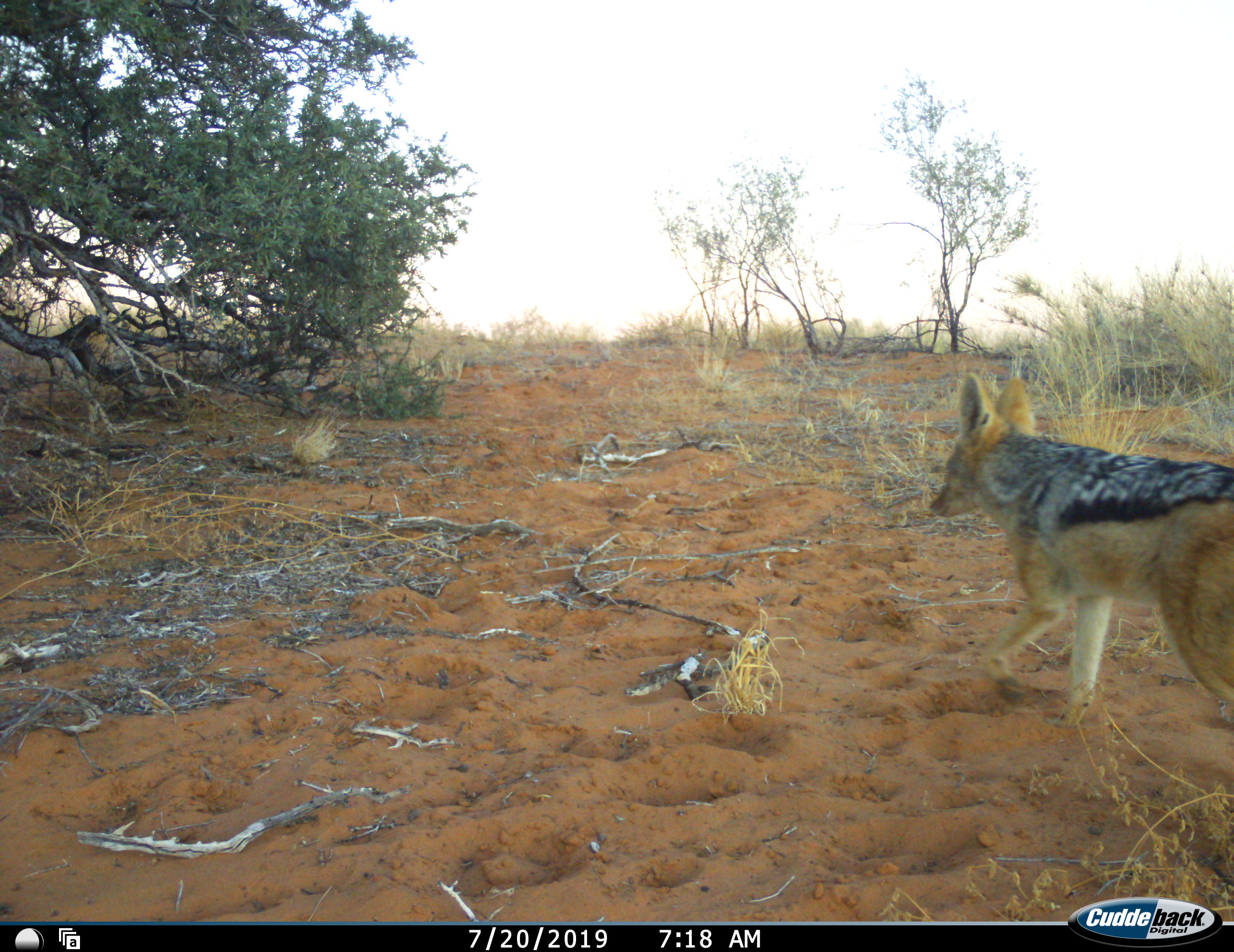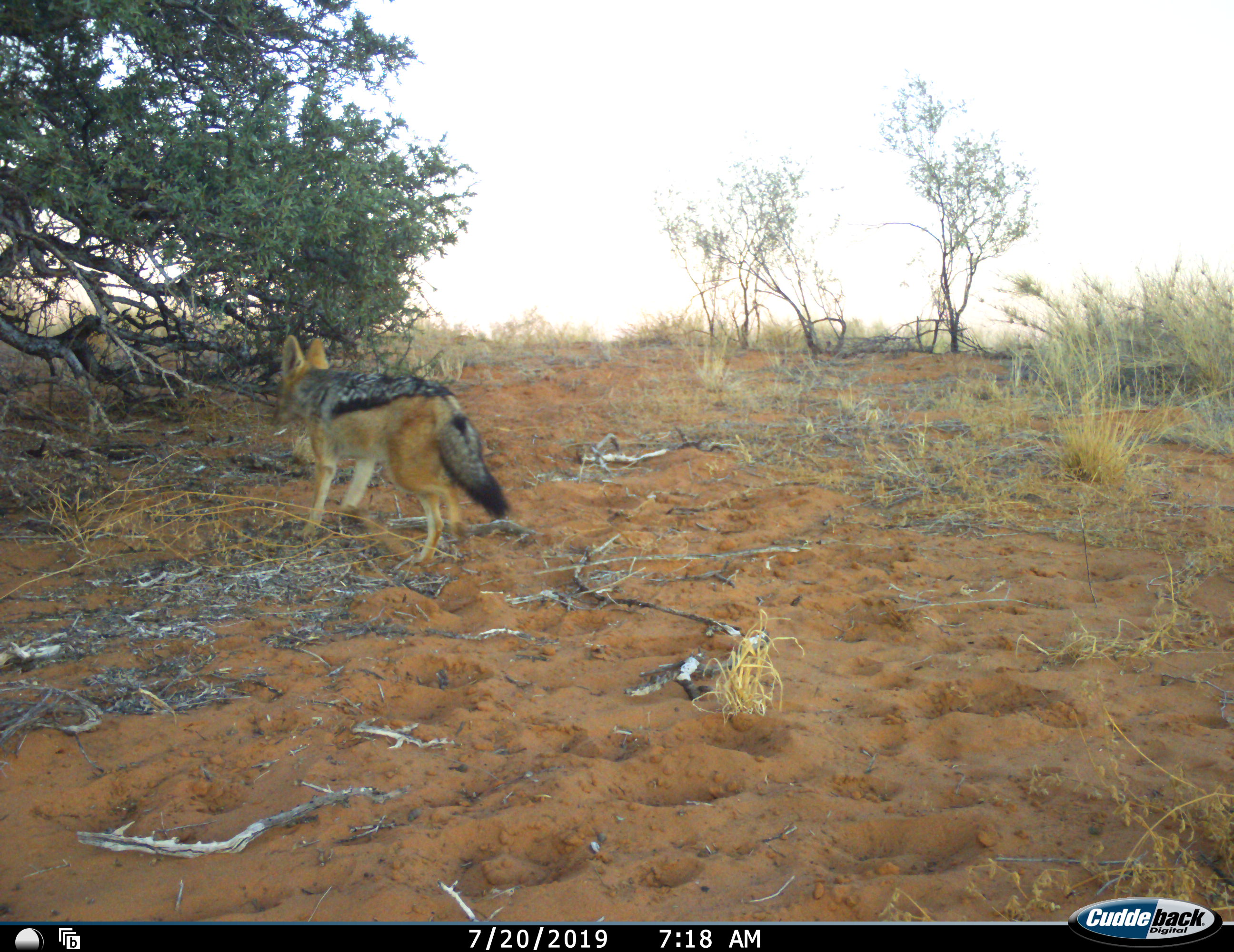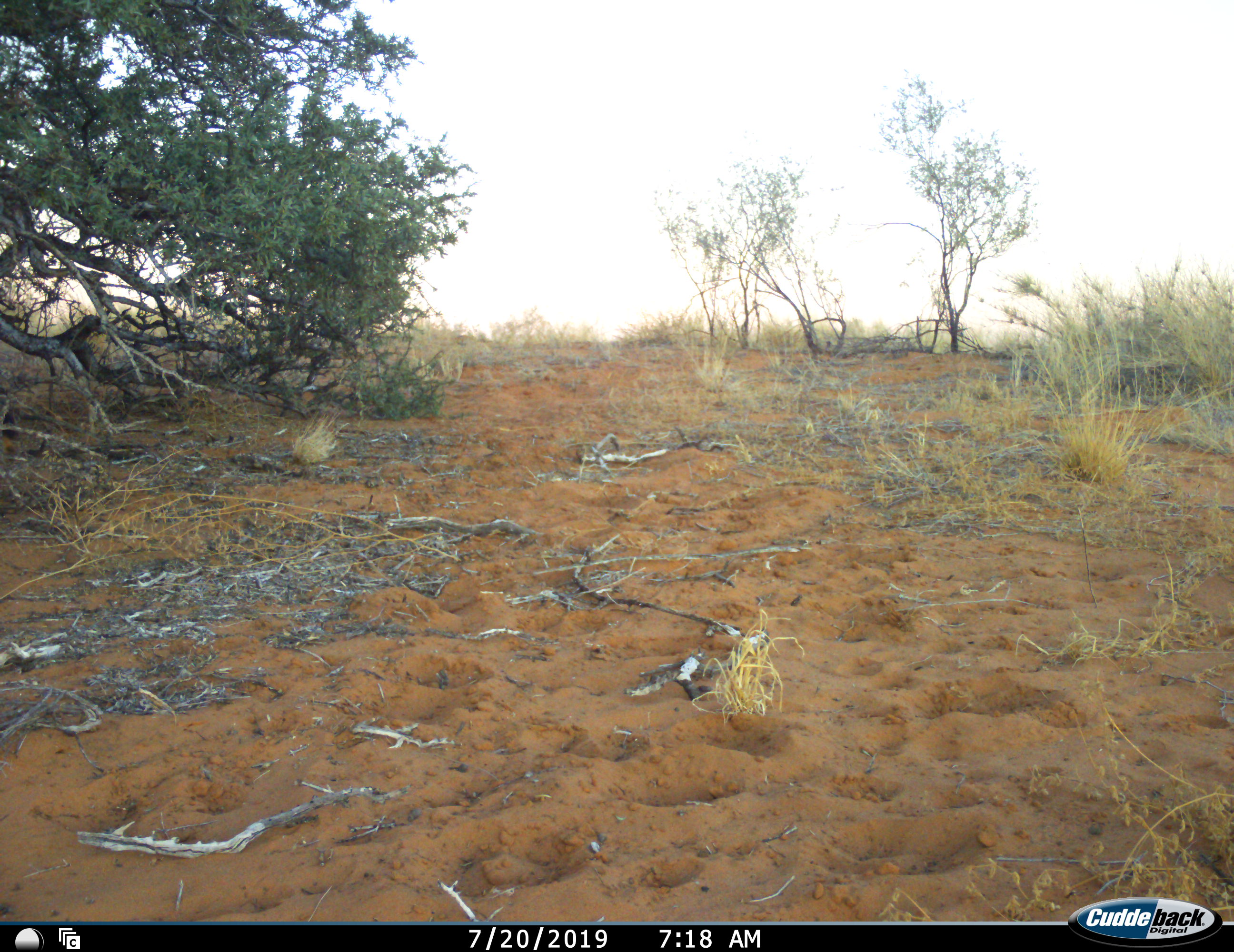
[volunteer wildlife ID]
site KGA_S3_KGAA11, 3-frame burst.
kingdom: Animalia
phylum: Chordata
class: Mammalia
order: Carnivora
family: Canidae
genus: Lupulella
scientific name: Lupulella mesomelas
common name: black-backed jackal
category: jackalblackbacked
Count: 1.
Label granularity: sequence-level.